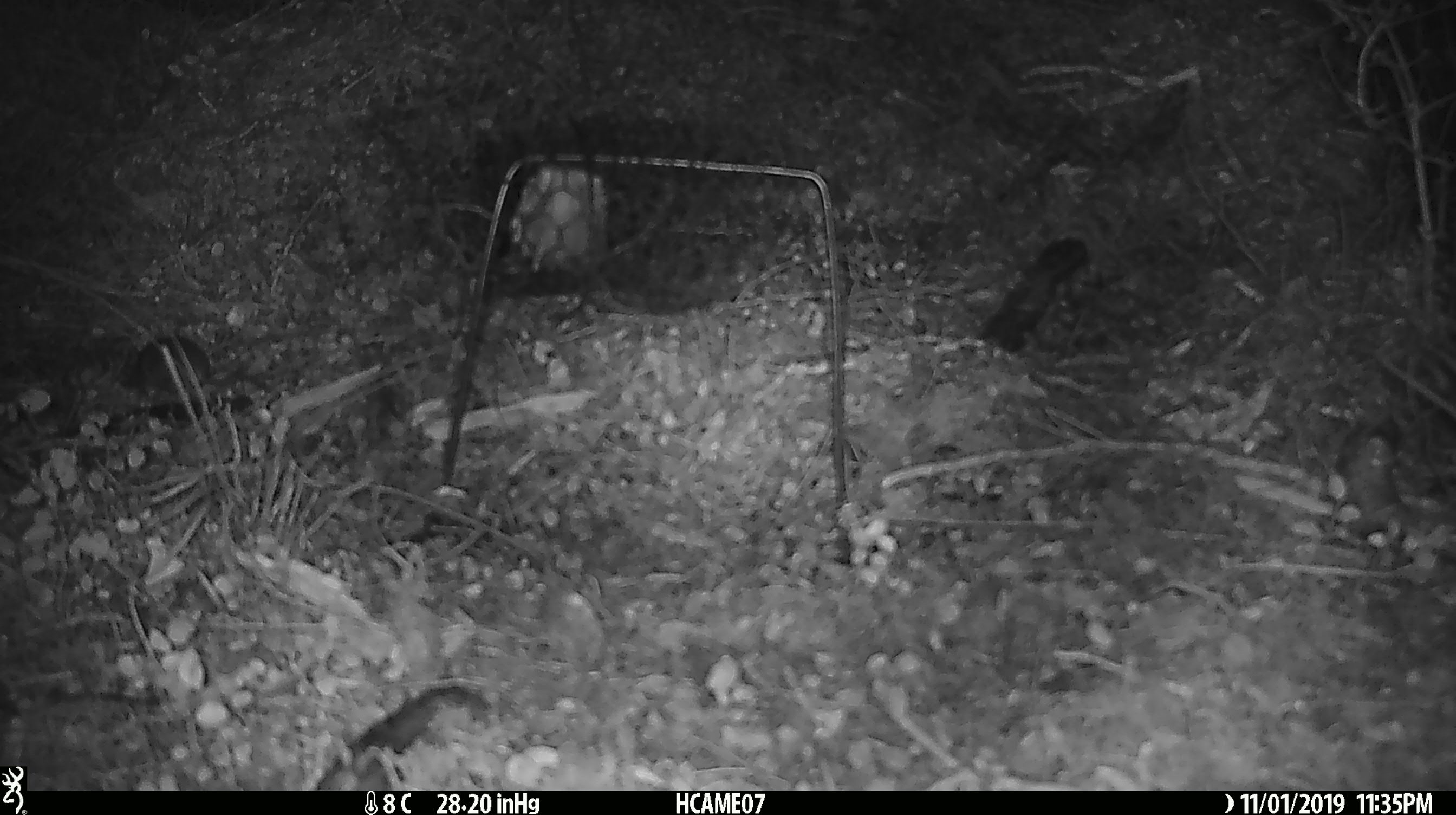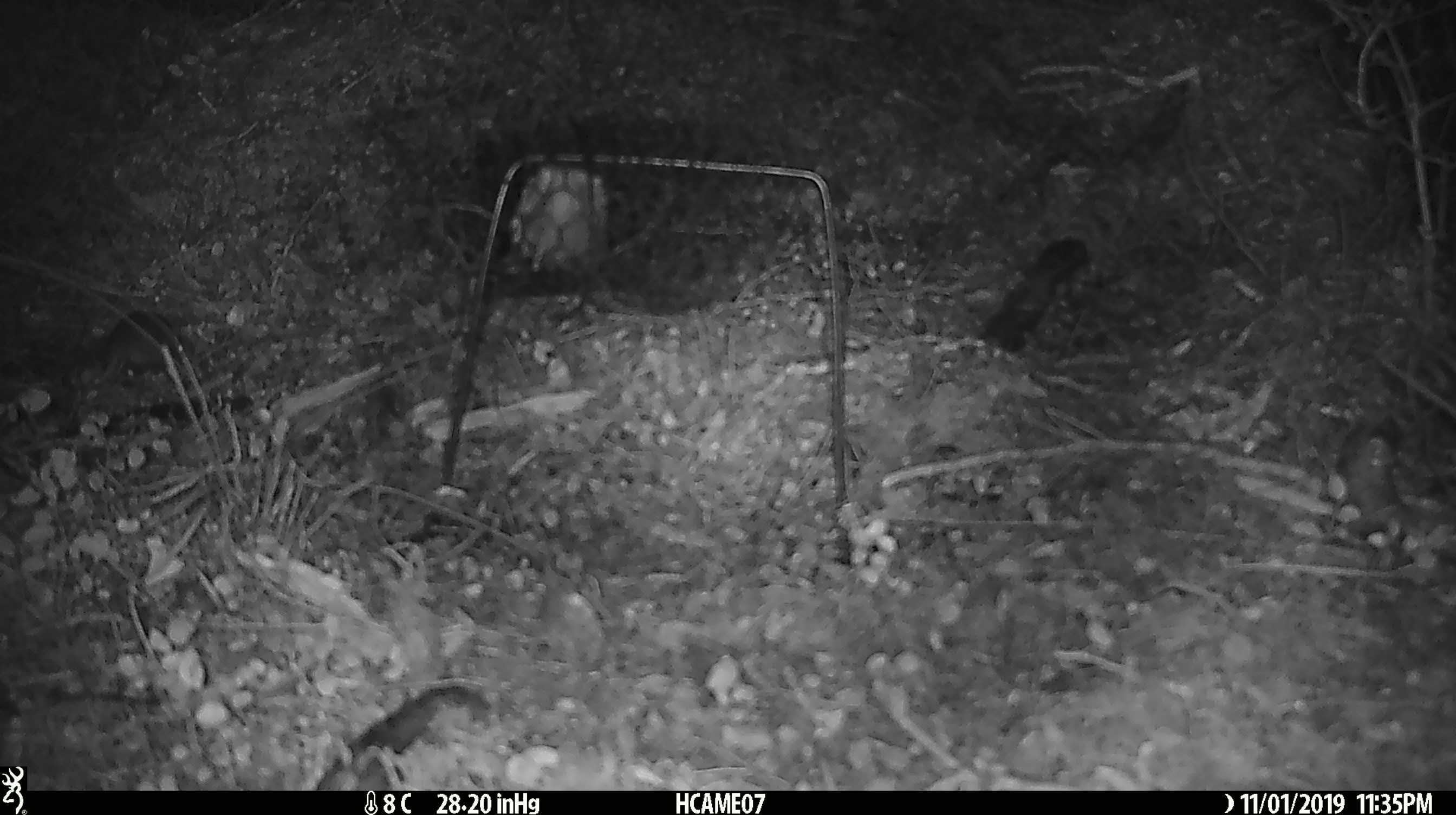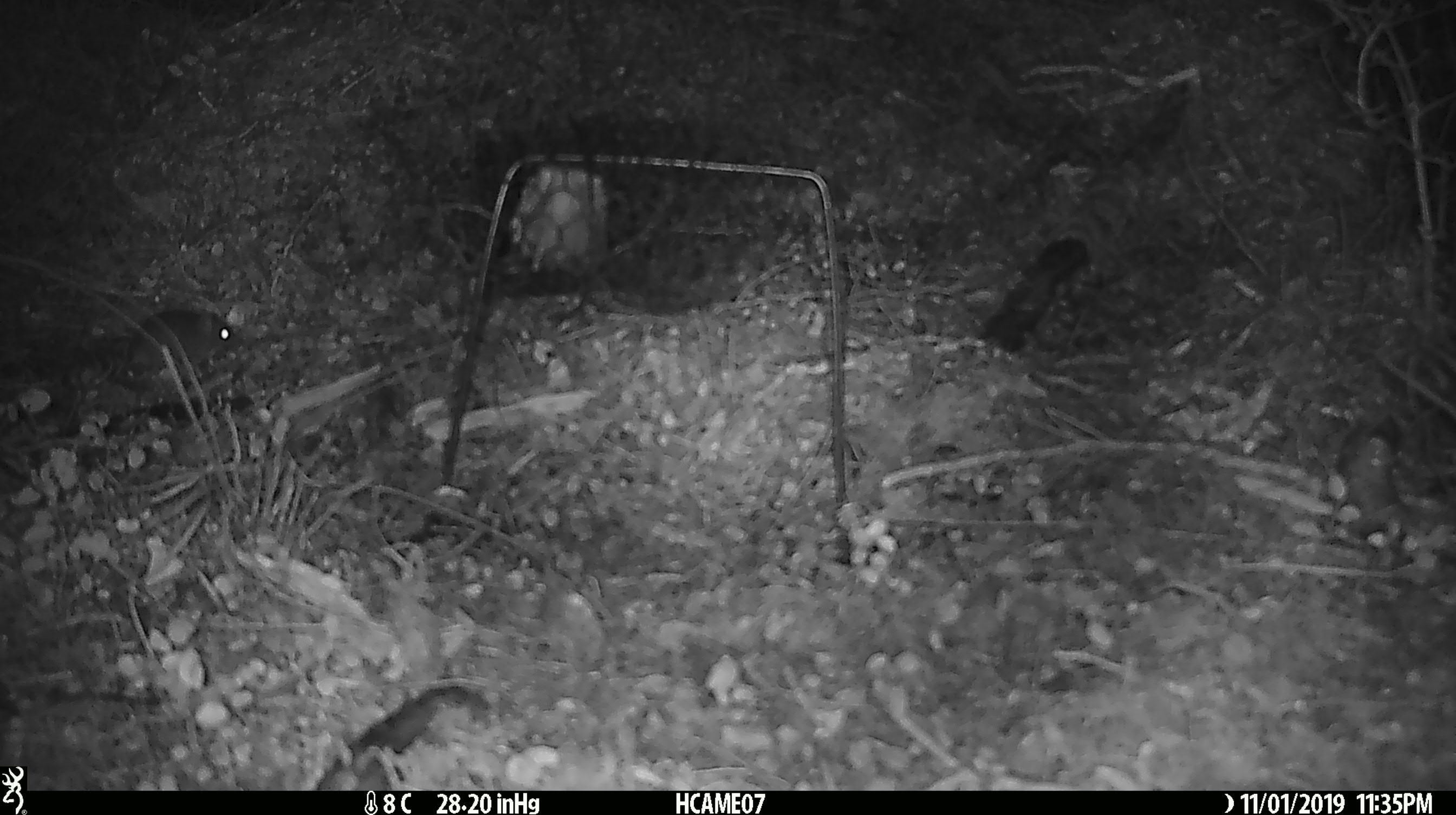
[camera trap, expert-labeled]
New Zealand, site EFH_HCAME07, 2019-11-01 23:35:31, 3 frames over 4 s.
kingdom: Animalia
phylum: Chordata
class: Mammalia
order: Rodentia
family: Muridae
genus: Mus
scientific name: Mus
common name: mouse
Mouse (Mus).